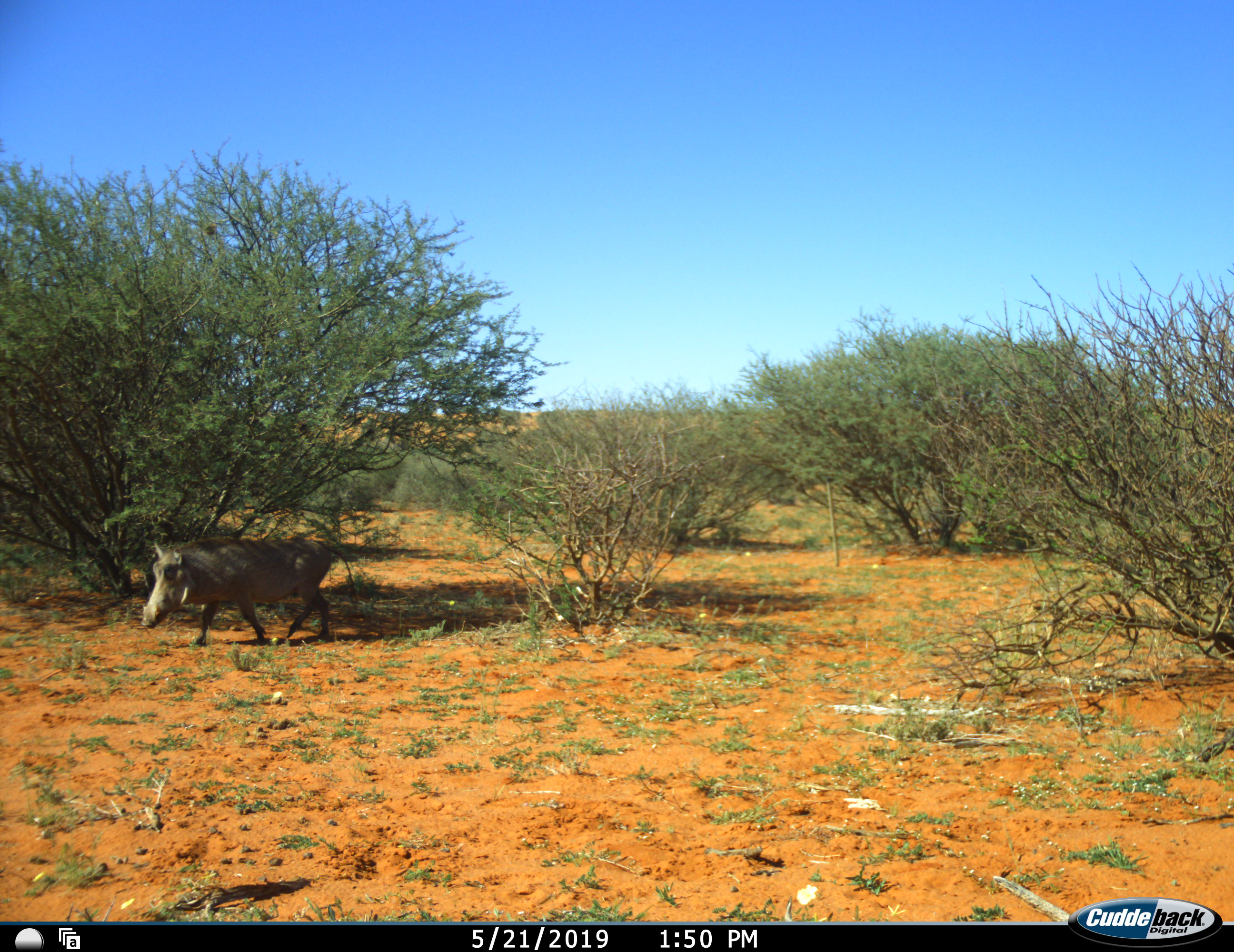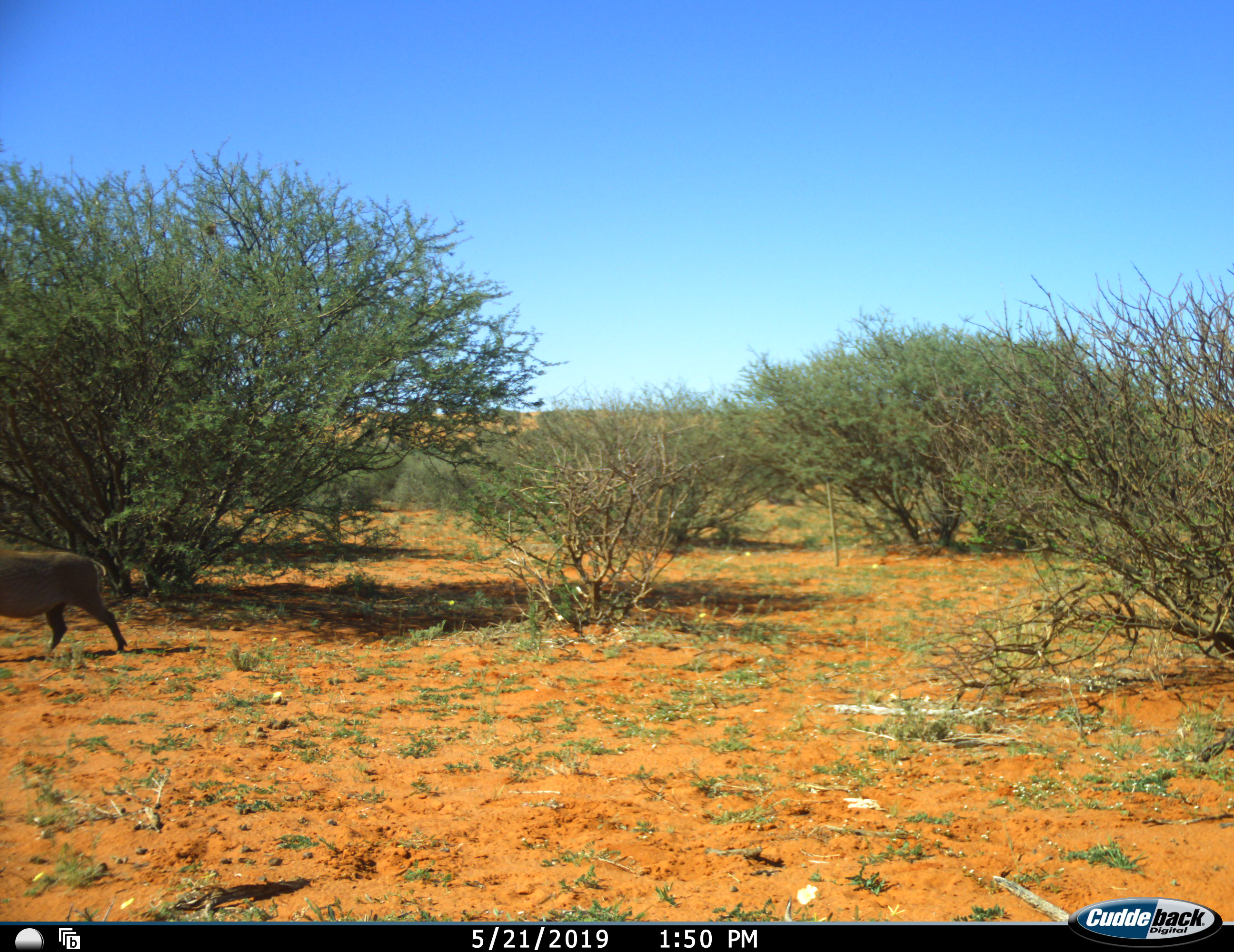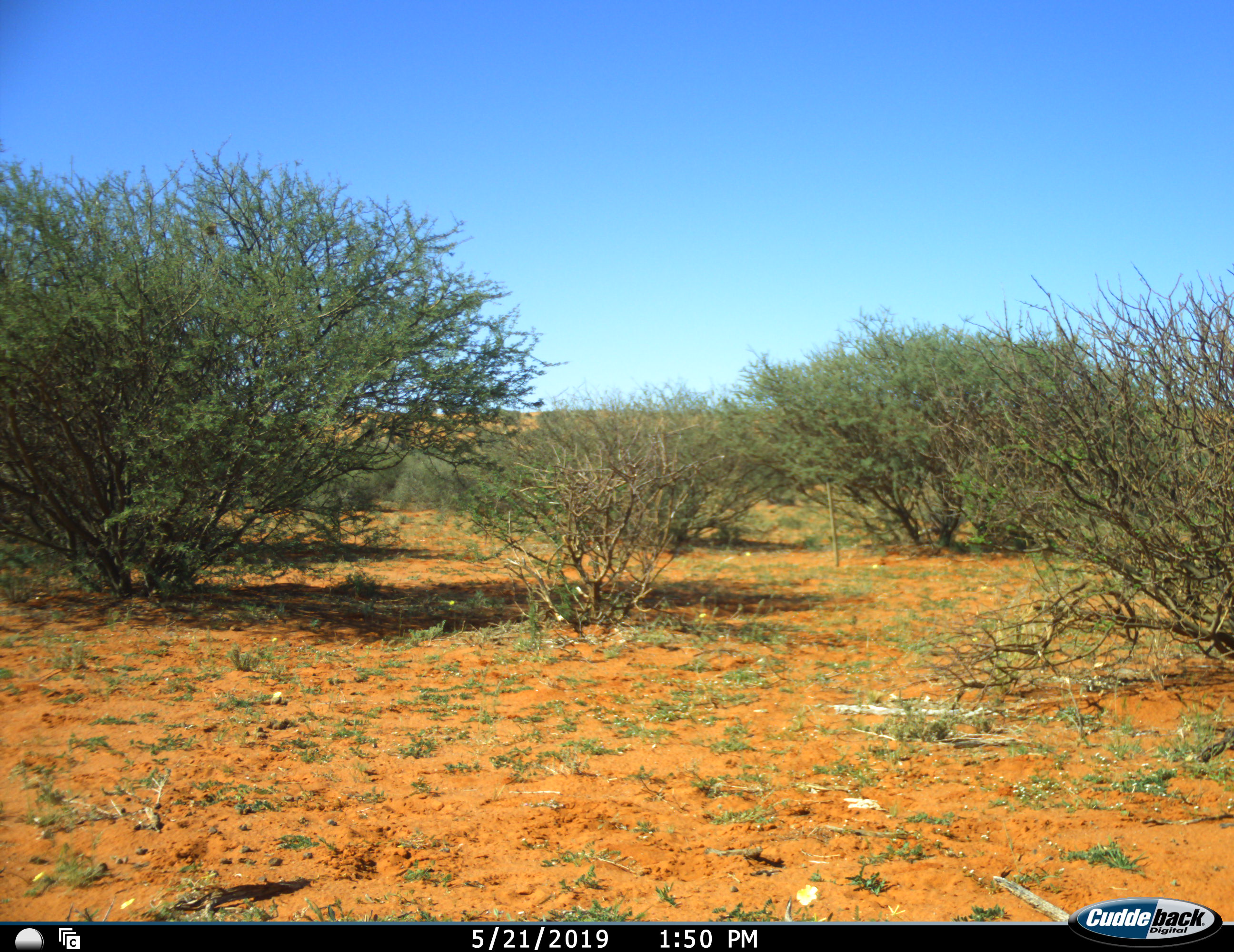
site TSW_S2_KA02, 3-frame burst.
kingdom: Animalia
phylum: Chordata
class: Mammalia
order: Artiodactyla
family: Suidae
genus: Phacochoerus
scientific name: Phacochoerus africanus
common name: warthog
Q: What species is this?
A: Warthog (Phacochoerus africanus).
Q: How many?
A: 1.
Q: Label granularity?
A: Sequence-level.